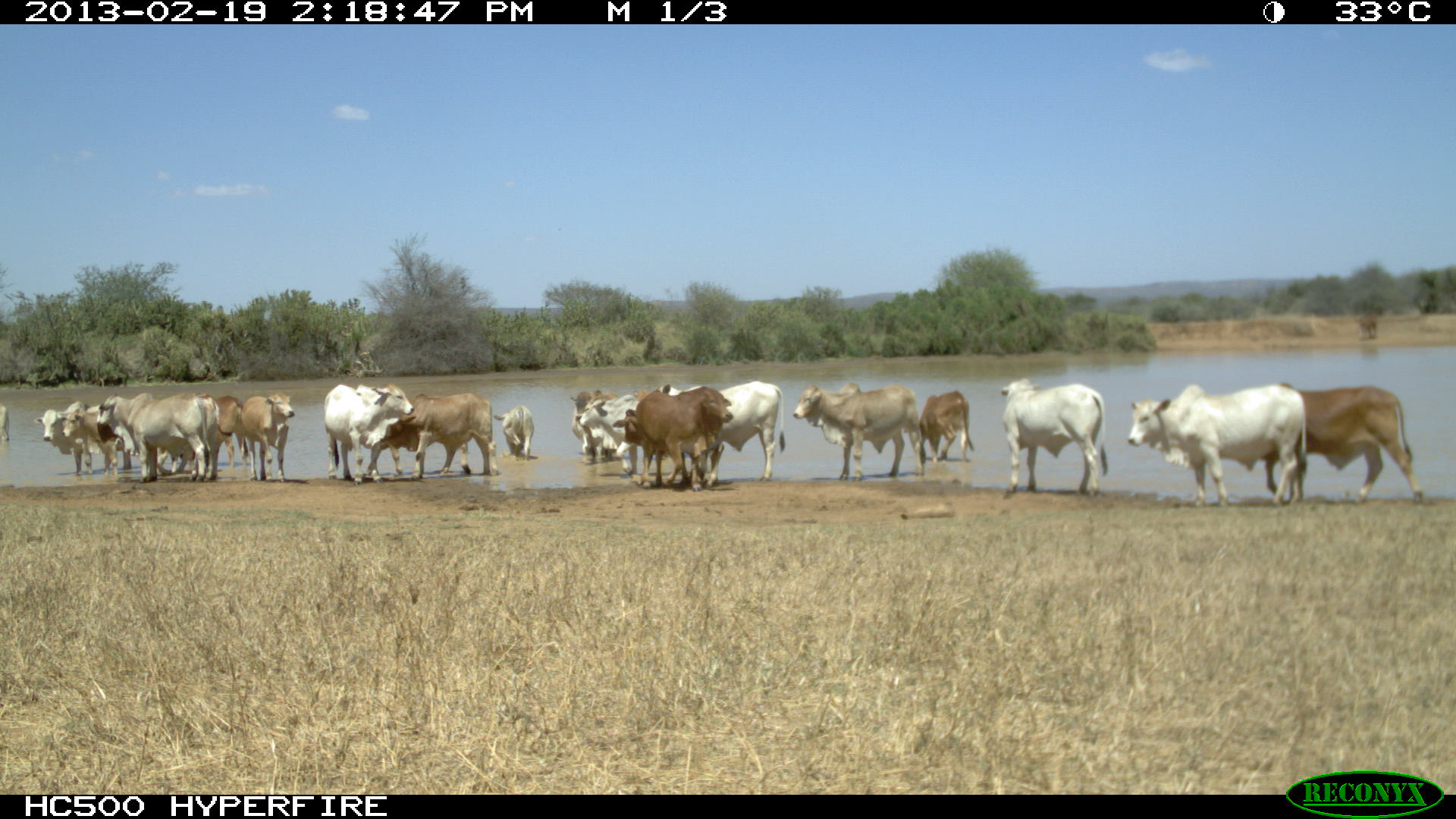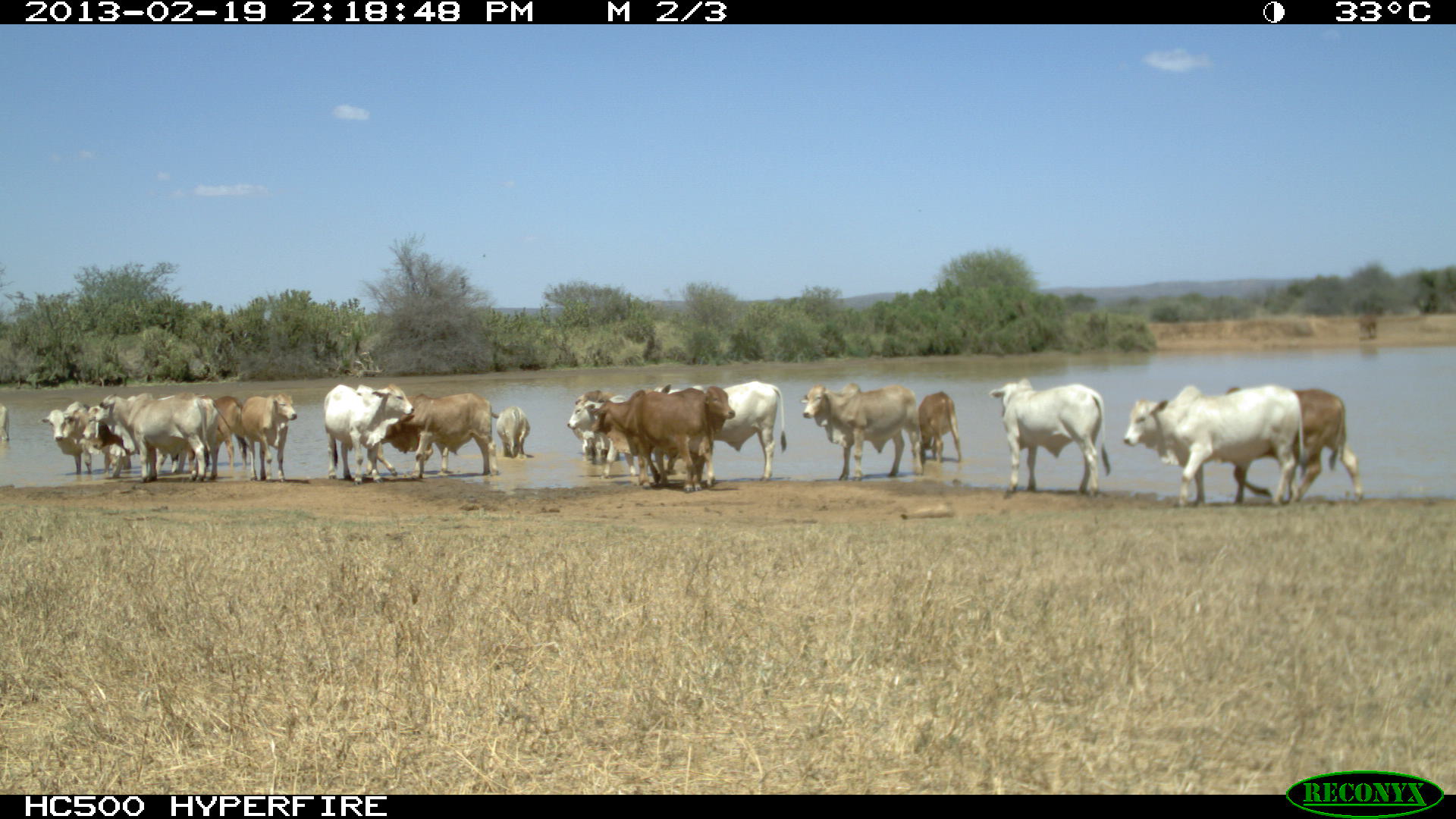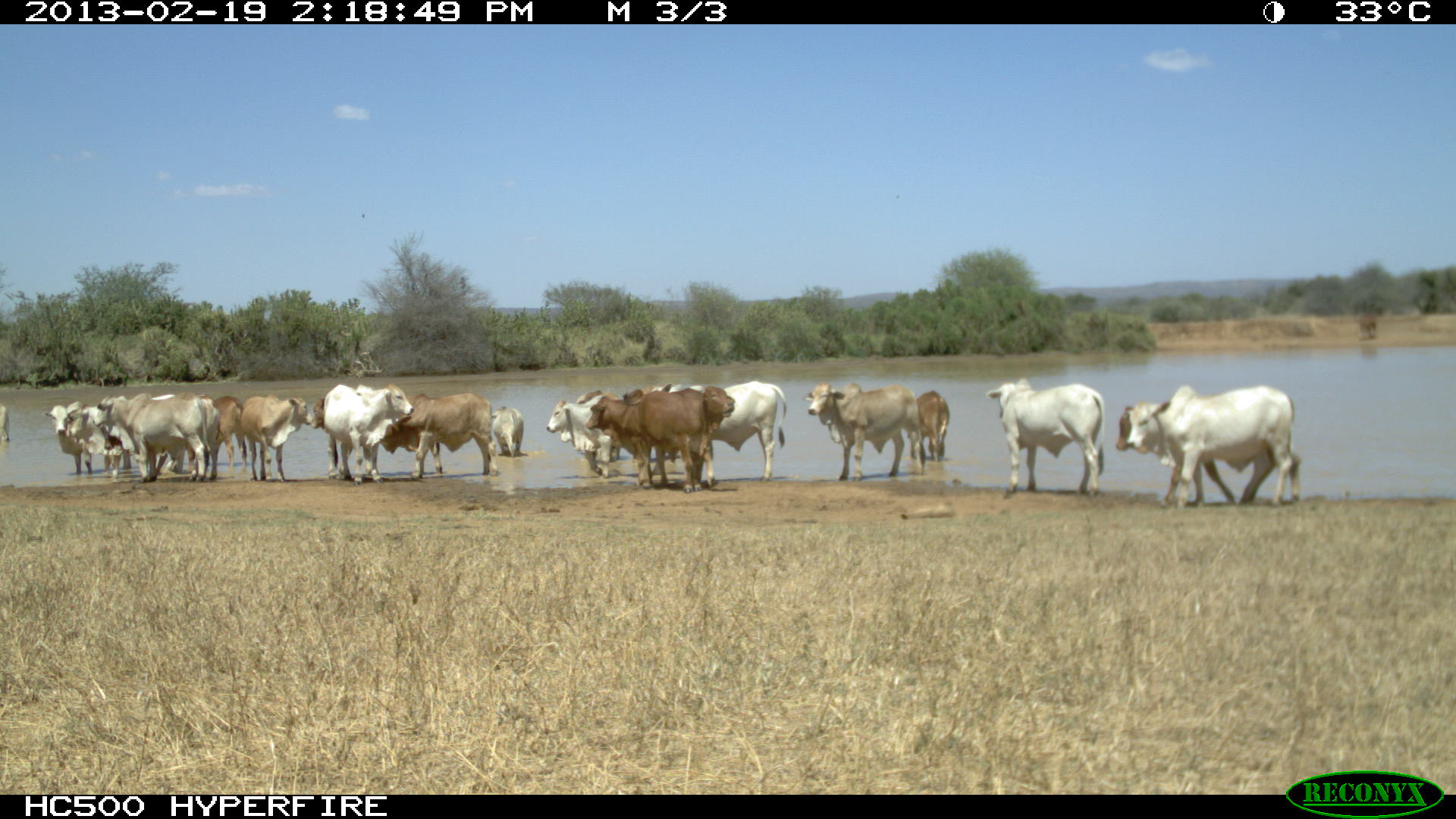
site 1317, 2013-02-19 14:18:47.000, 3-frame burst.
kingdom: Animalia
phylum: Chordata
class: Mammalia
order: Artiodactyla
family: Bovidae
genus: Bos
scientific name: Bos taurus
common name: domestic cattle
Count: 1.